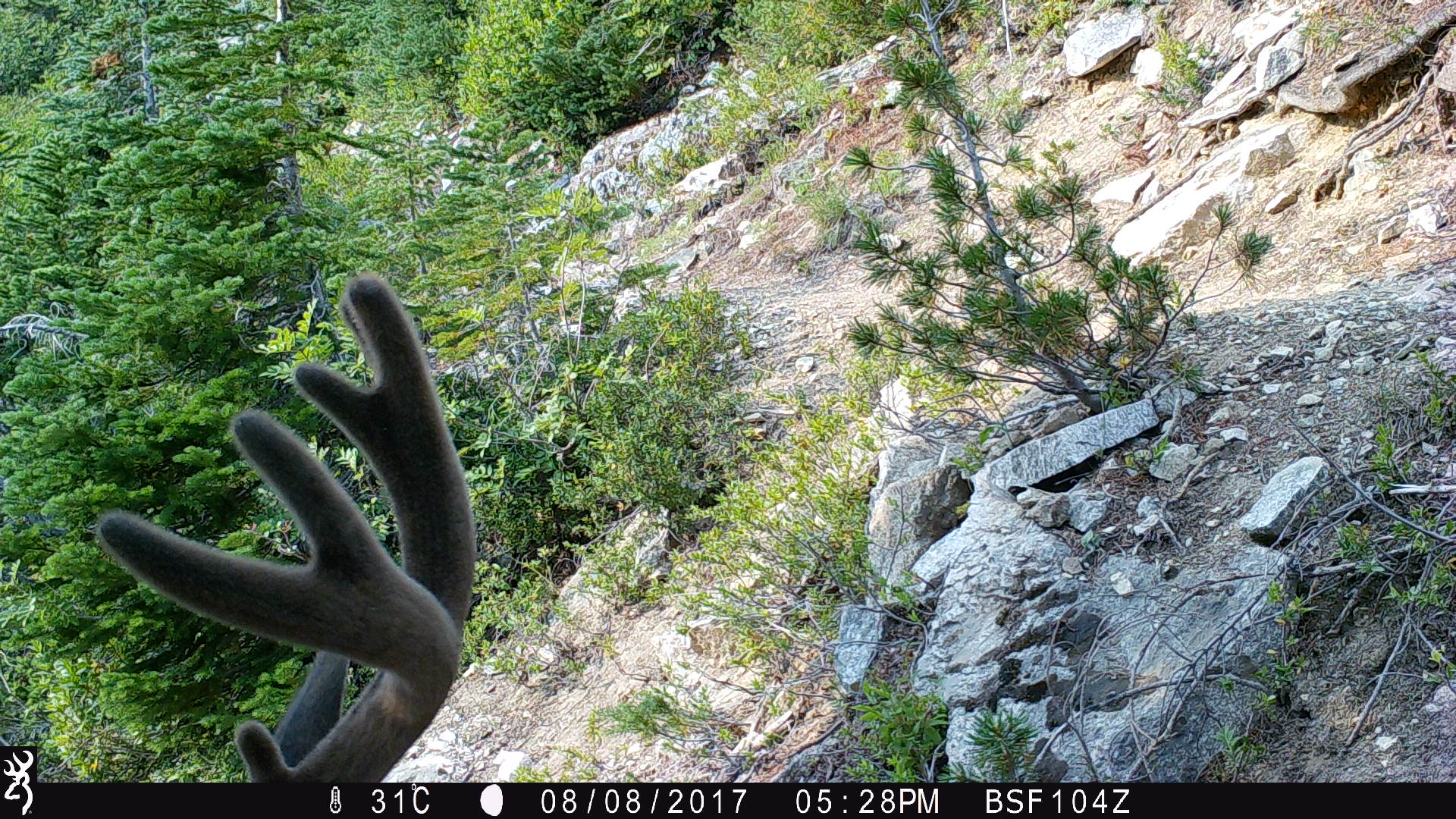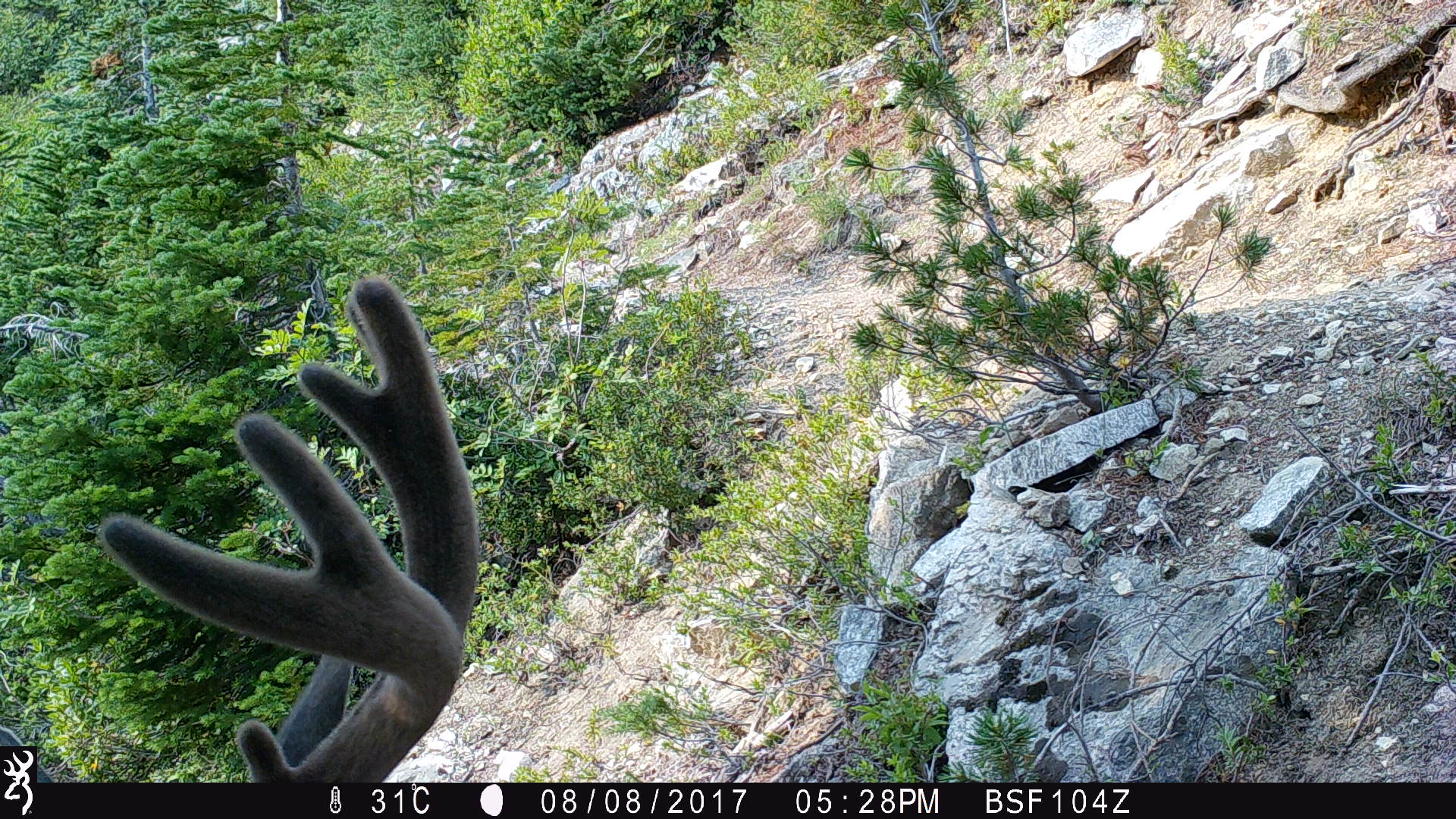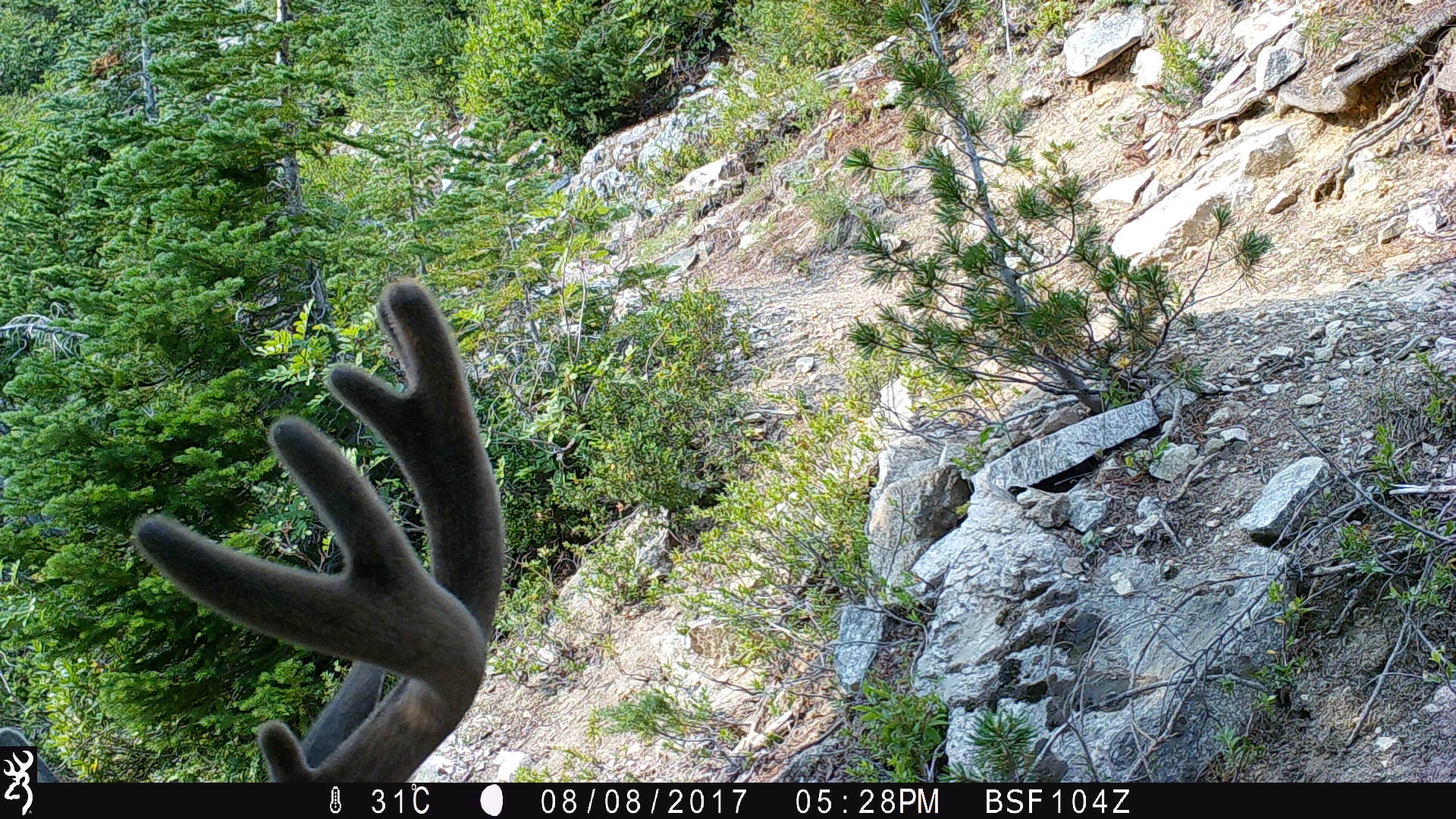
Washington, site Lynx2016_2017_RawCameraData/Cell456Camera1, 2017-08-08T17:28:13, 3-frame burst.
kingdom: Animalia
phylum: Chordata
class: Mammalia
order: Artiodactyla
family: Cervidae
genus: Odocoileus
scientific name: Odocoileus hemionus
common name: mule deer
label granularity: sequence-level